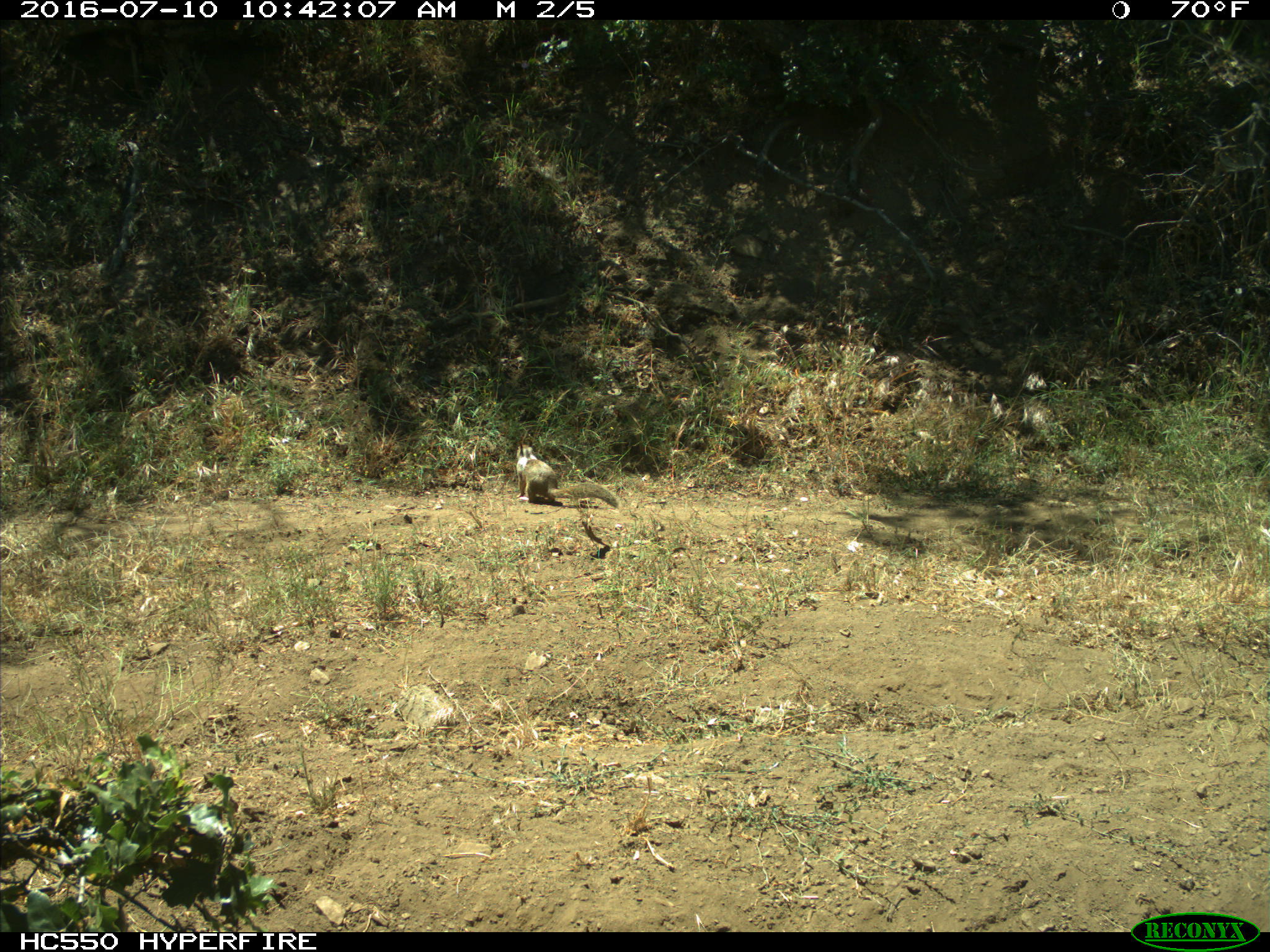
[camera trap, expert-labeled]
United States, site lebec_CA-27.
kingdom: Animalia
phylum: Chordata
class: Mammalia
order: Rodentia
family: Sciuridae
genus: Otospermophilus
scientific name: Otospermophilus beecheyi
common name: california ground squirrel